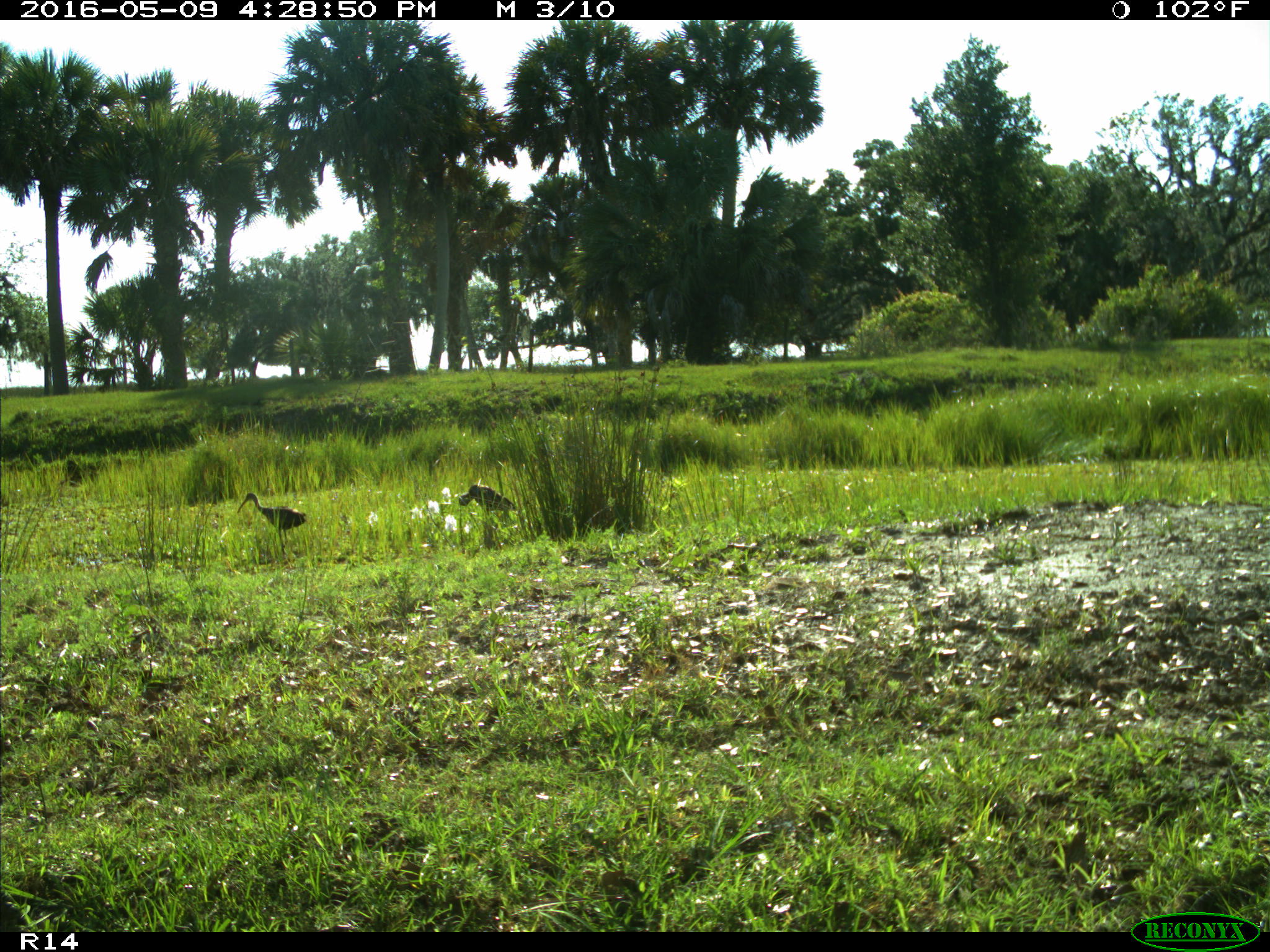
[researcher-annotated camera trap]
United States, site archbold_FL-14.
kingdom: Animalia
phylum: Chordata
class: Aves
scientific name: Aves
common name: birds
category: unidentified bird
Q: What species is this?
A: Unidentified bird (birds) (Aves).